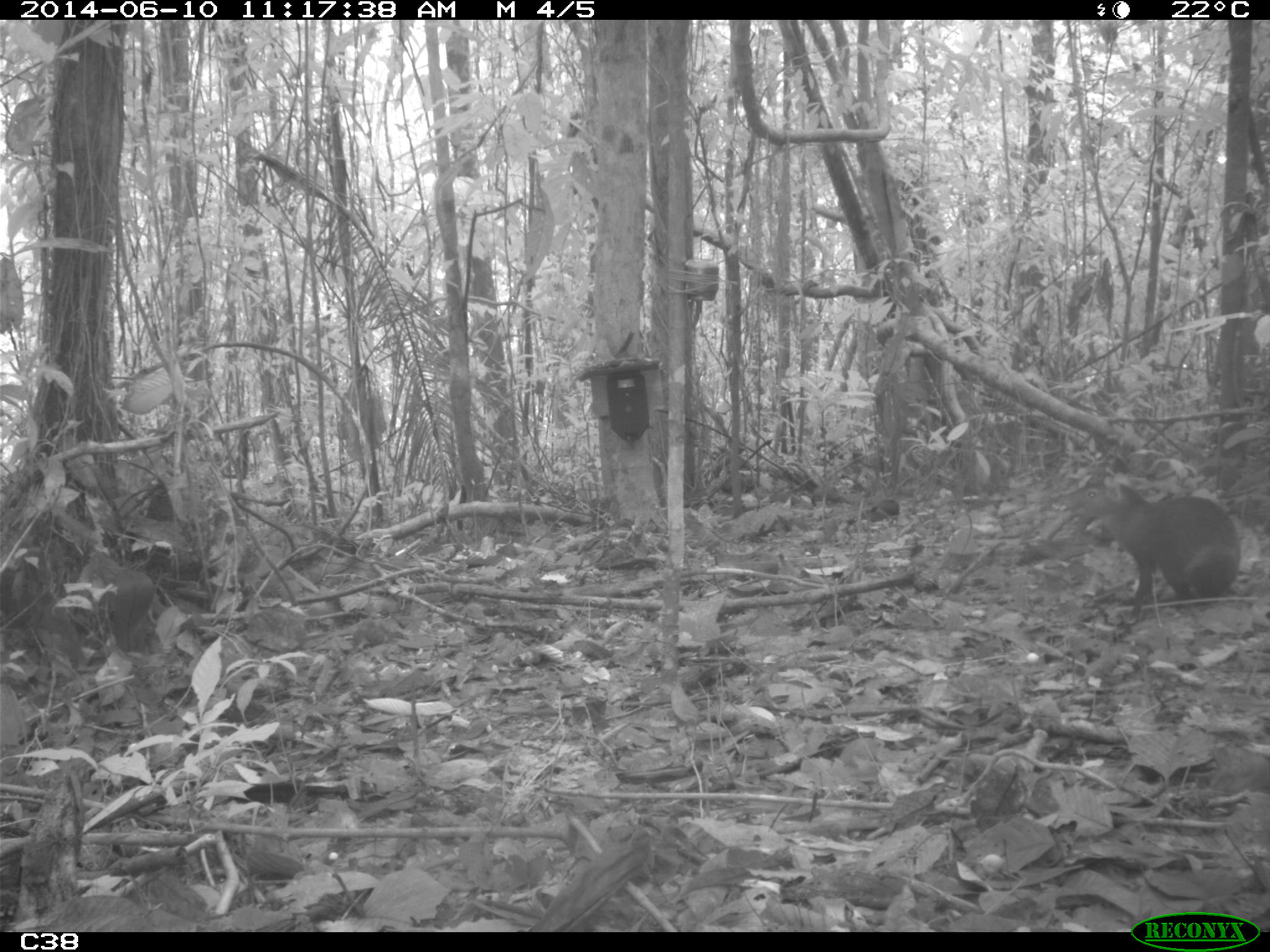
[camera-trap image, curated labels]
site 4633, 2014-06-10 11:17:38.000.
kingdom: Animalia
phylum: Chordata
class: Mammalia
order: Rodentia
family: Dasyproctidae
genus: Dasyprocta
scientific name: Dasyprocta leporina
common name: red-rumped agouti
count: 1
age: adult